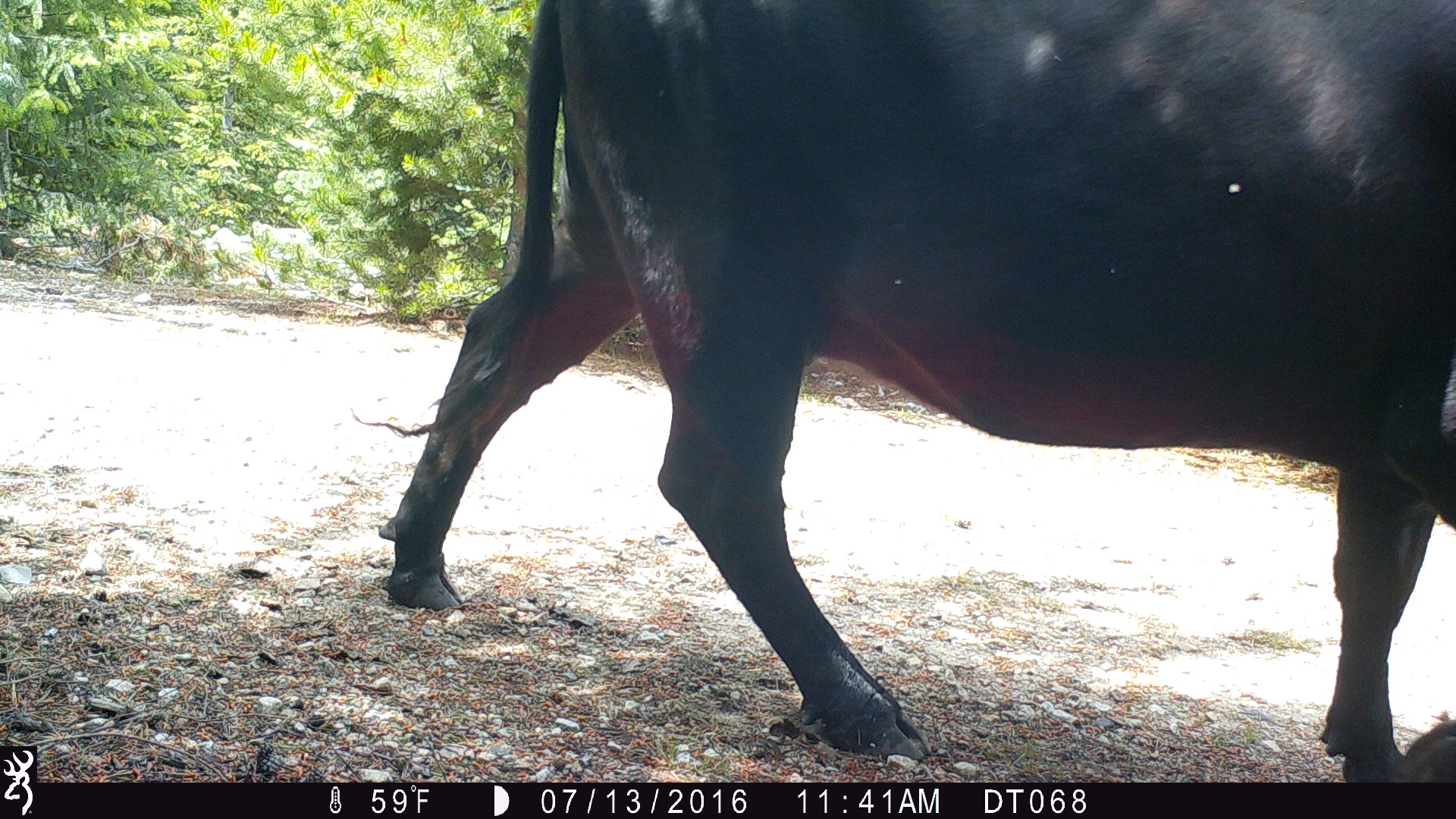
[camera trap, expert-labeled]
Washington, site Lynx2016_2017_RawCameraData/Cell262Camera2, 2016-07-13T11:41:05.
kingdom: Animalia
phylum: Chordata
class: Mammalia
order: Artiodactyla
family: Bovidae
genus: Bos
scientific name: Bos taurus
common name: domestic cattle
Domestic cattle (Bos taurus). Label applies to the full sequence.